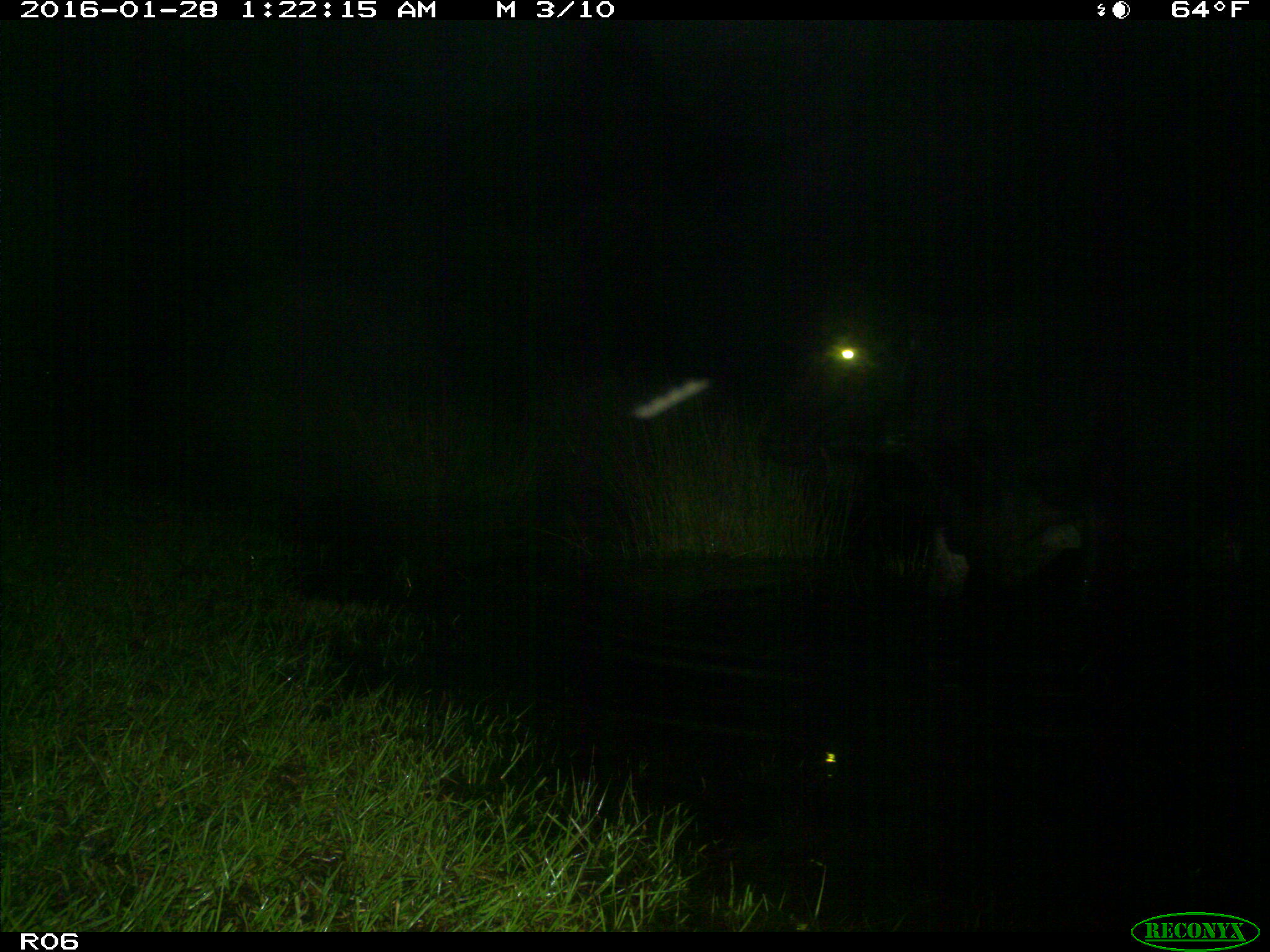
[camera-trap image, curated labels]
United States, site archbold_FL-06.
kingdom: Animalia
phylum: Chordata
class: Mammalia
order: Artiodactyla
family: Bovidae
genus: Bos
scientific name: Bos taurus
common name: domestic cow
Bos taurus (domestic cow).